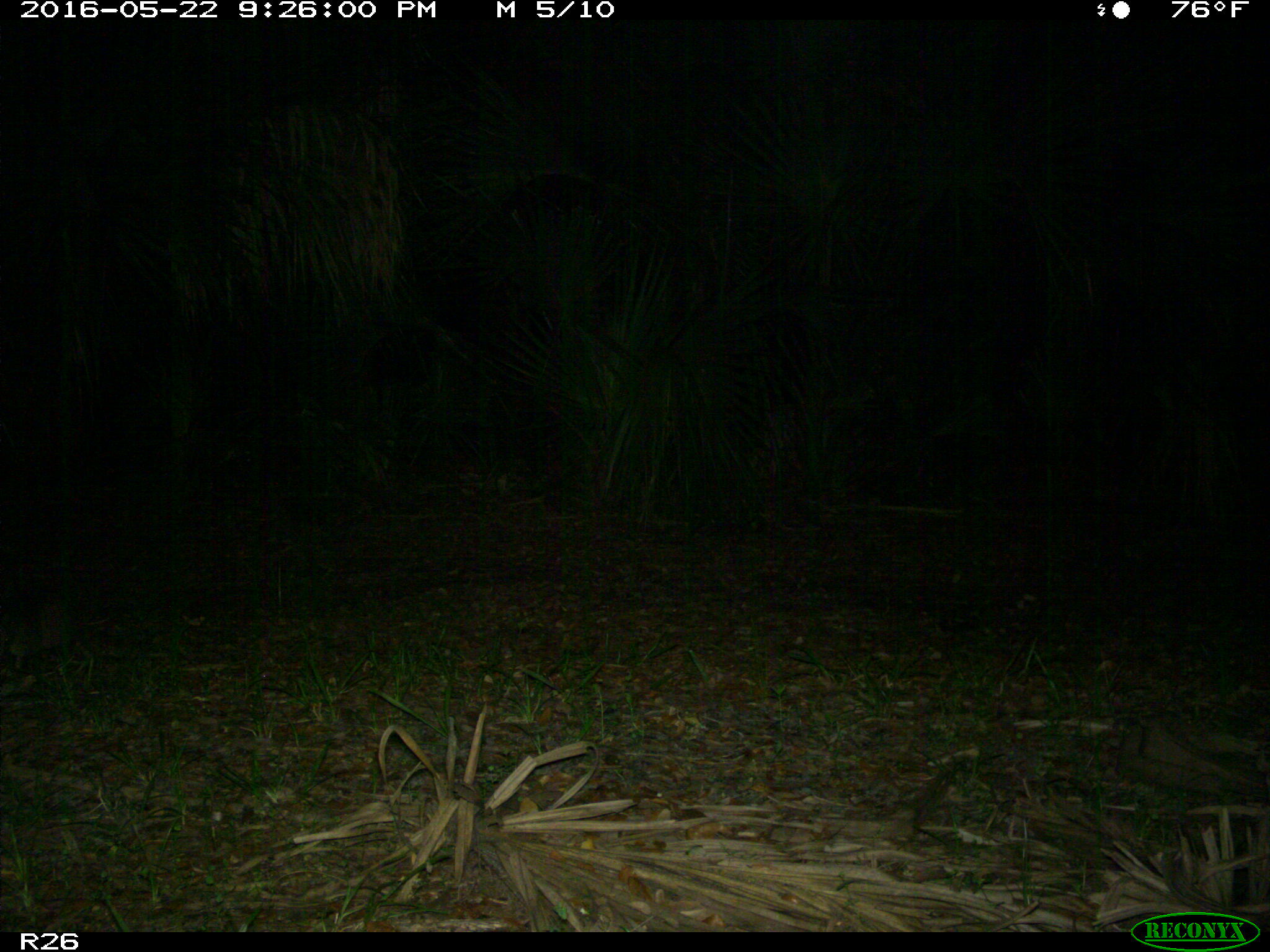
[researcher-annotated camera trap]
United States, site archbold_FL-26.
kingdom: Animalia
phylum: Chordata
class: Mammalia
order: Cingulata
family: Dasypodidae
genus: Dasypus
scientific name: Dasypus novemcinctus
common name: nine-banded armadillo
Dasypus novemcinctus (nine-banded armadillo).